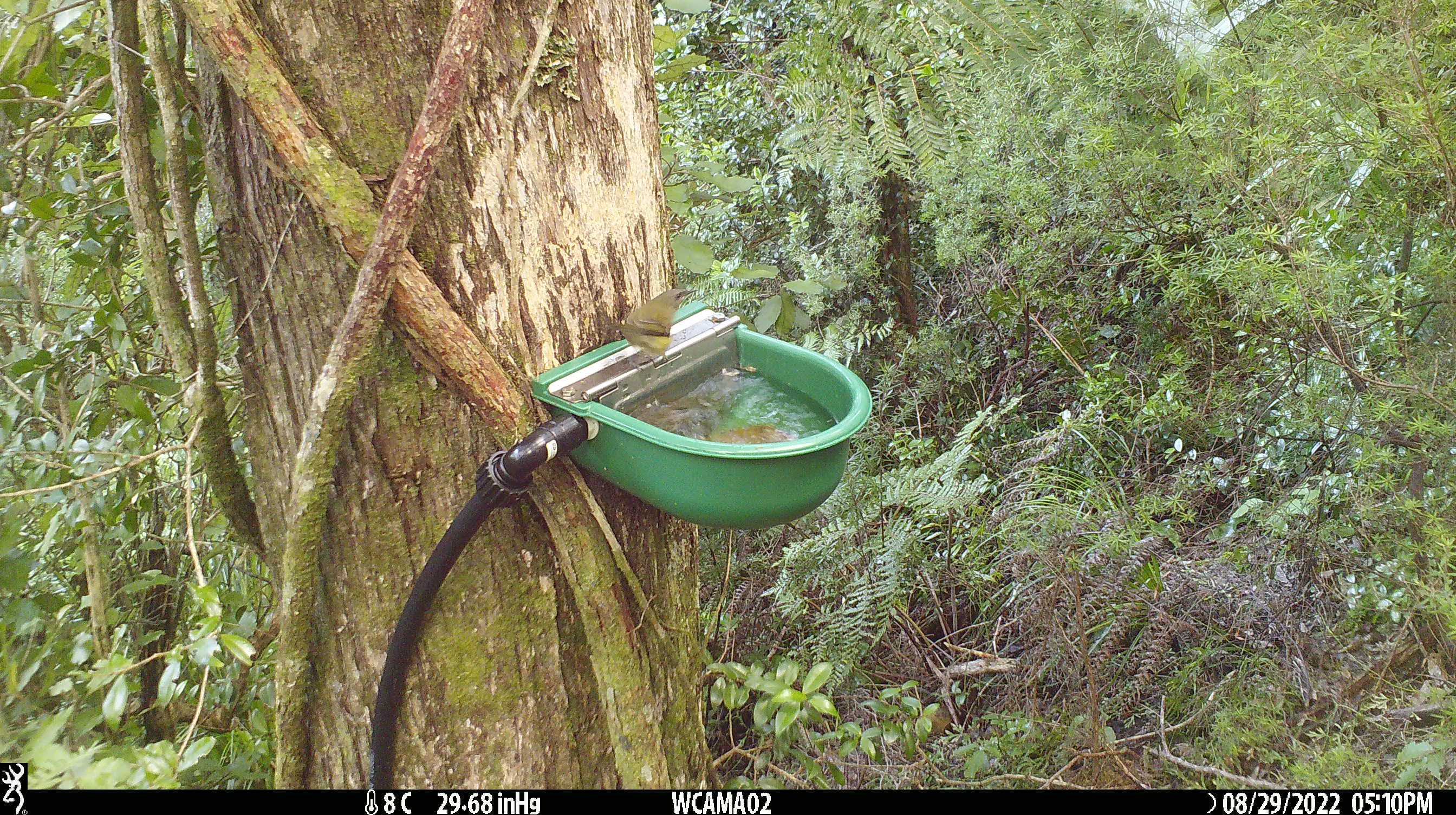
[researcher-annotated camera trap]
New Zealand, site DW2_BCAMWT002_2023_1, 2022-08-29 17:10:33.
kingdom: Animalia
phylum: Chordata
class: Aves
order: Passeriformes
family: Meliphagidae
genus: Anthornis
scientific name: Anthornis melanura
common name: new zealand bellbird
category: bellbird